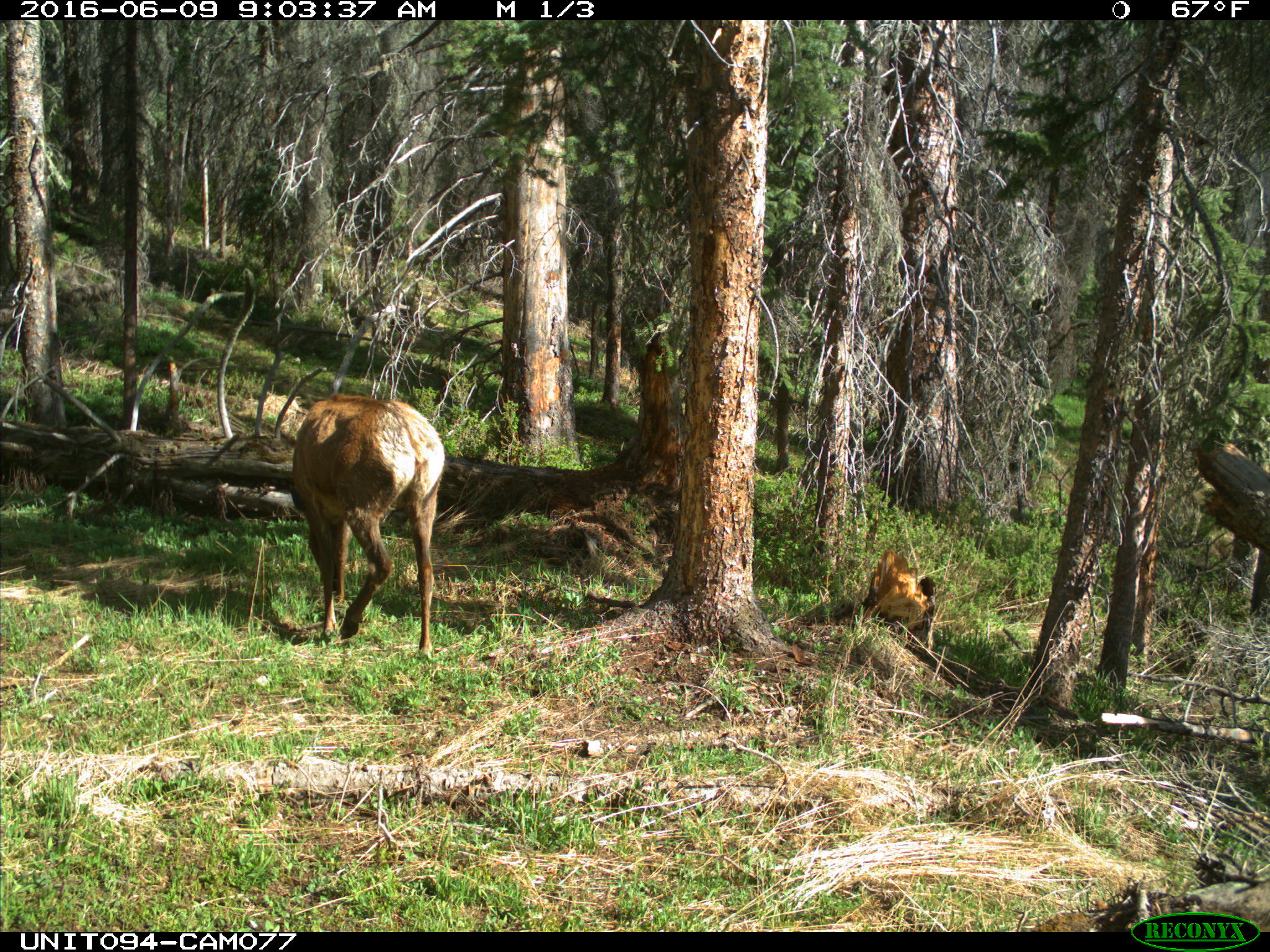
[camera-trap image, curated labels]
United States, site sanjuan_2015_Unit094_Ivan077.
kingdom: Animalia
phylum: Chordata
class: Mammalia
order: Artiodactyla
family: Cervidae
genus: Cervus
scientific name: Cervus elaphus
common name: red deer